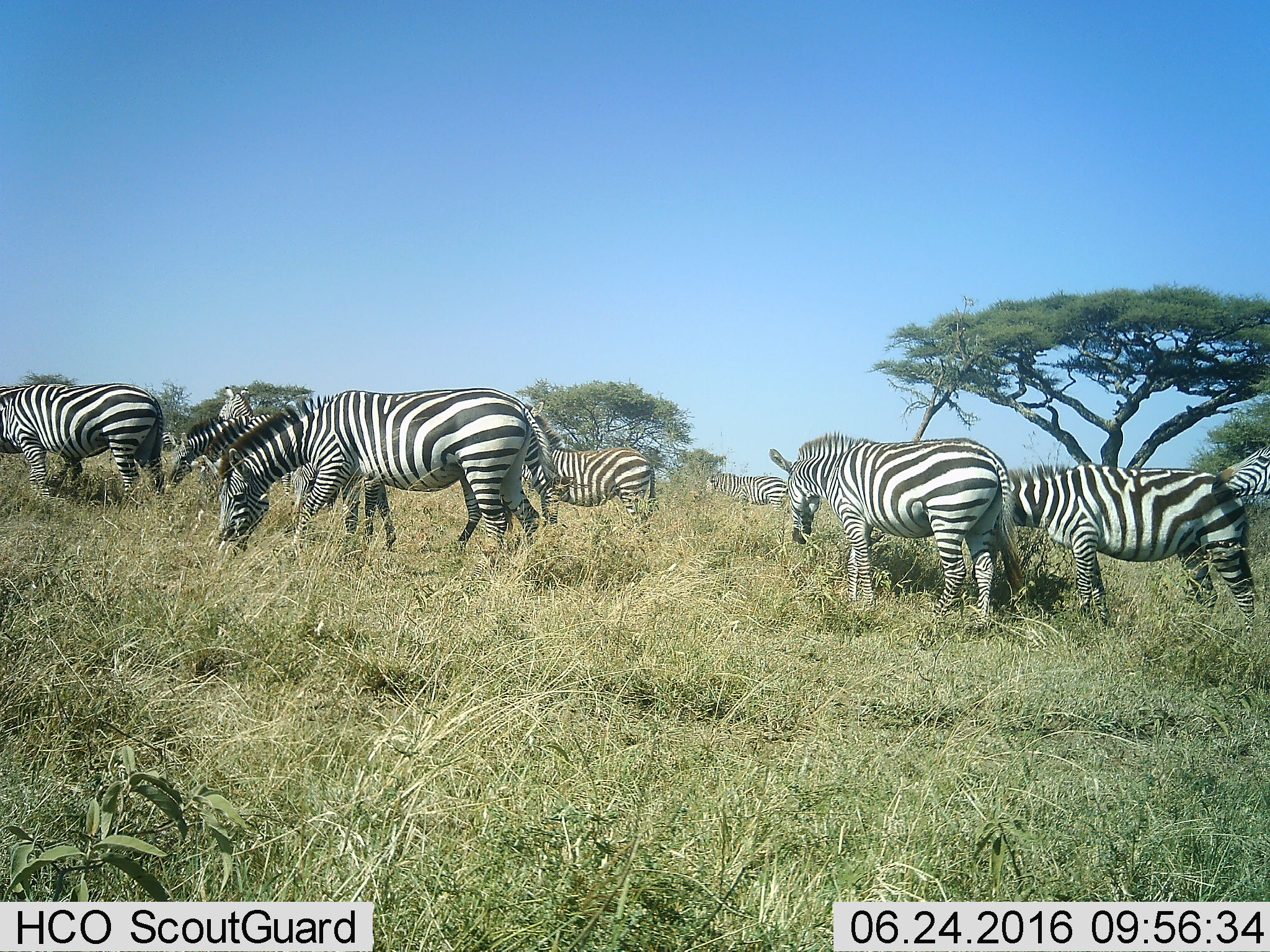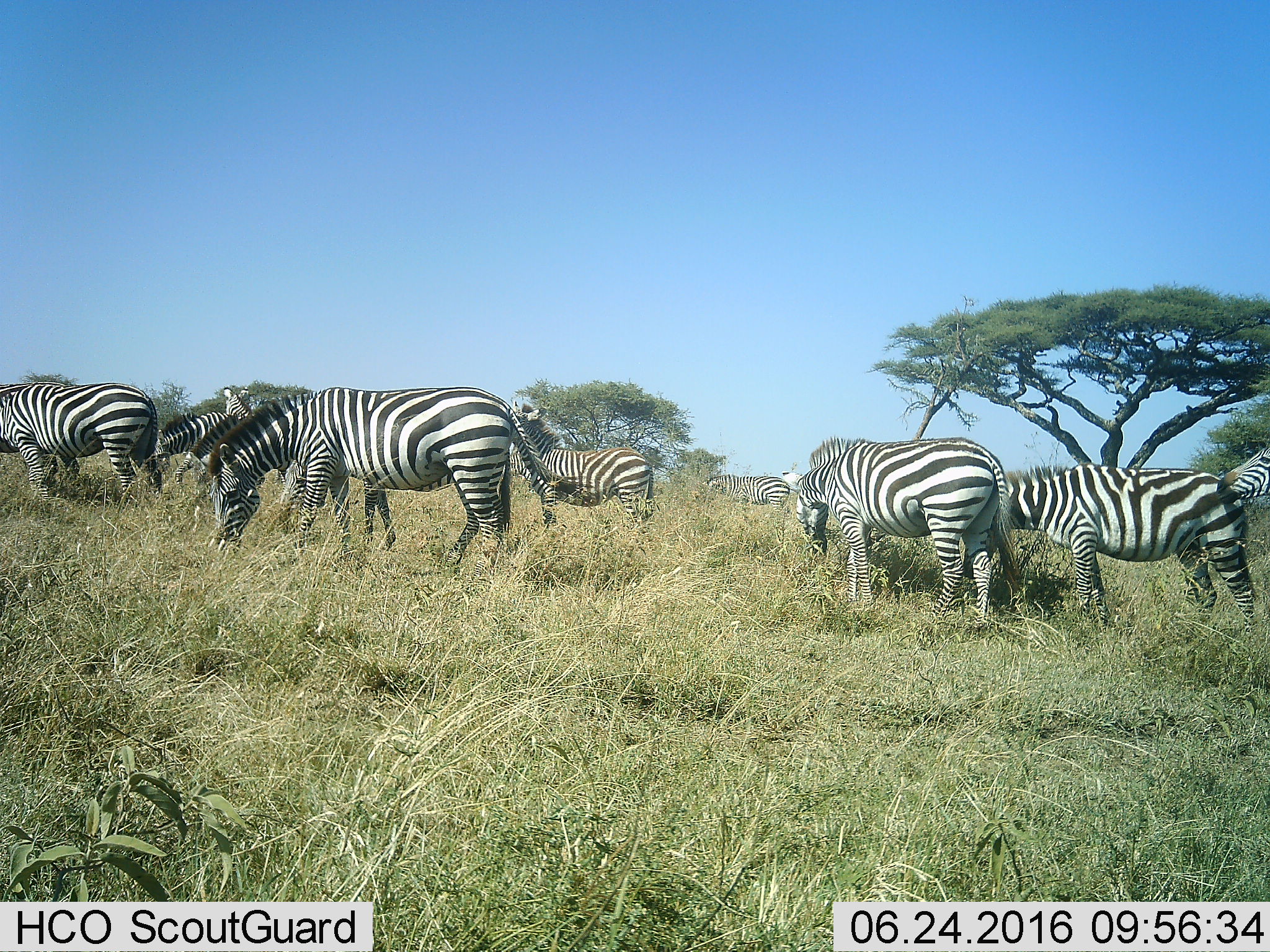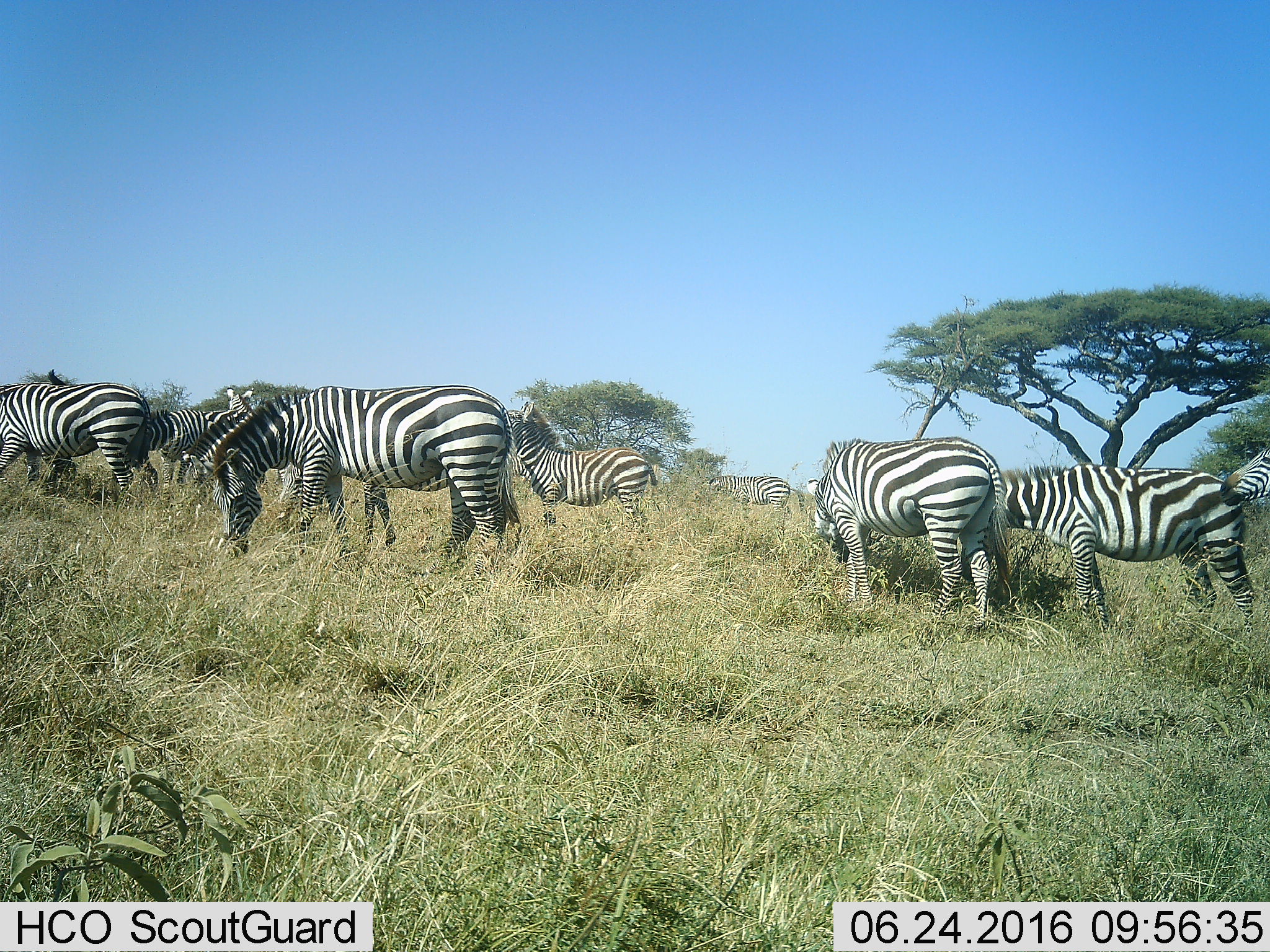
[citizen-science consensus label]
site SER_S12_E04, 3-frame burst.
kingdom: Animalia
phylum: Chordata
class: Mammalia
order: Perissodactyla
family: Equidae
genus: Equus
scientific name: Equus quagga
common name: plains zebra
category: zebraplains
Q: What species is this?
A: Zebraplains (plains zebra) (Equus quagga).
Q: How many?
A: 10.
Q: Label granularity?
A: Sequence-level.